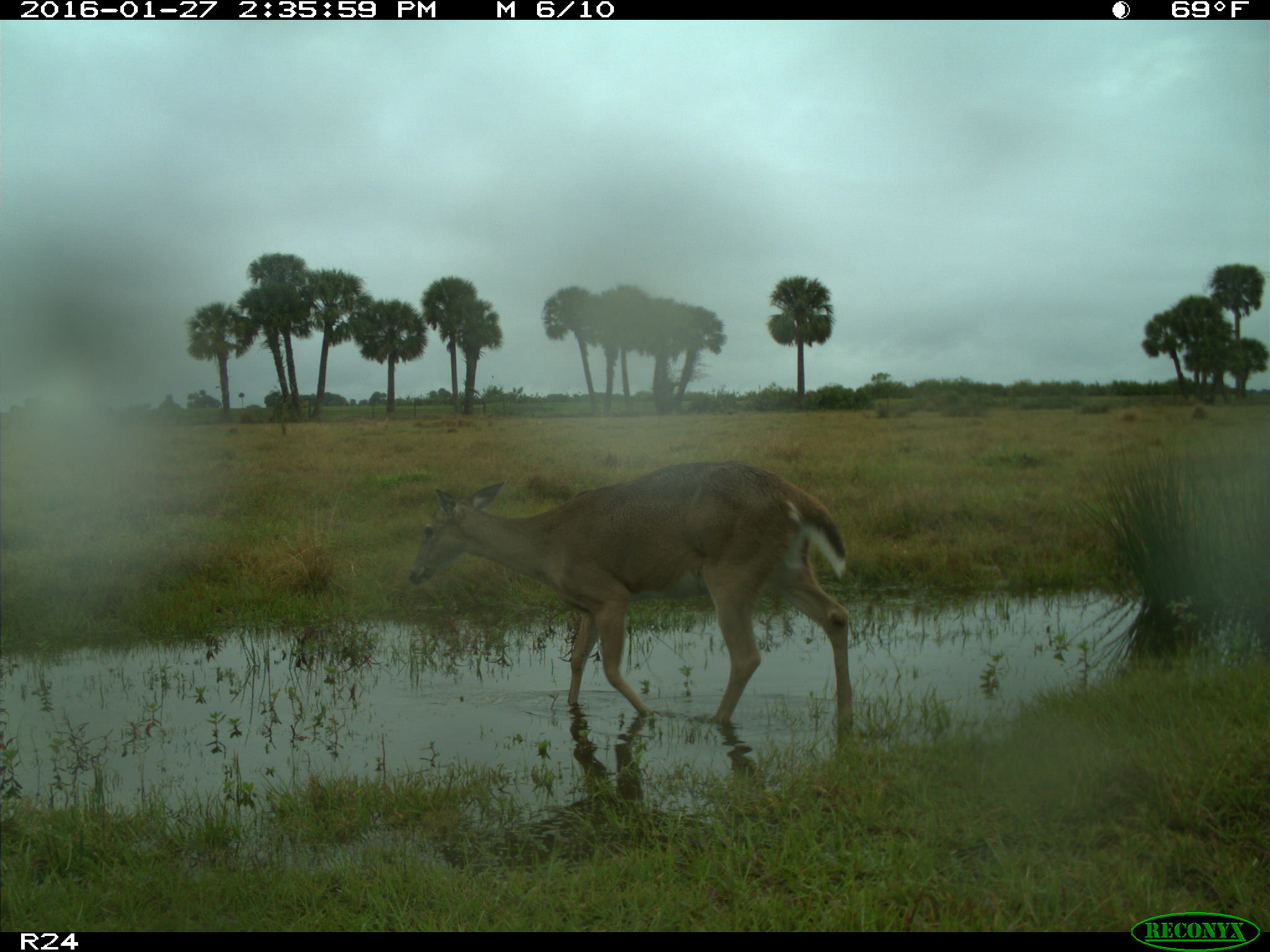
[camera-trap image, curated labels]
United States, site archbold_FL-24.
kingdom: Animalia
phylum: Chordata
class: Mammalia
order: Artiodactyla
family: Cervidae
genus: Odocoileus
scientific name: Odocoileus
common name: deer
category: unidentified deer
Unidentified deer (deer) (Odocoileus).